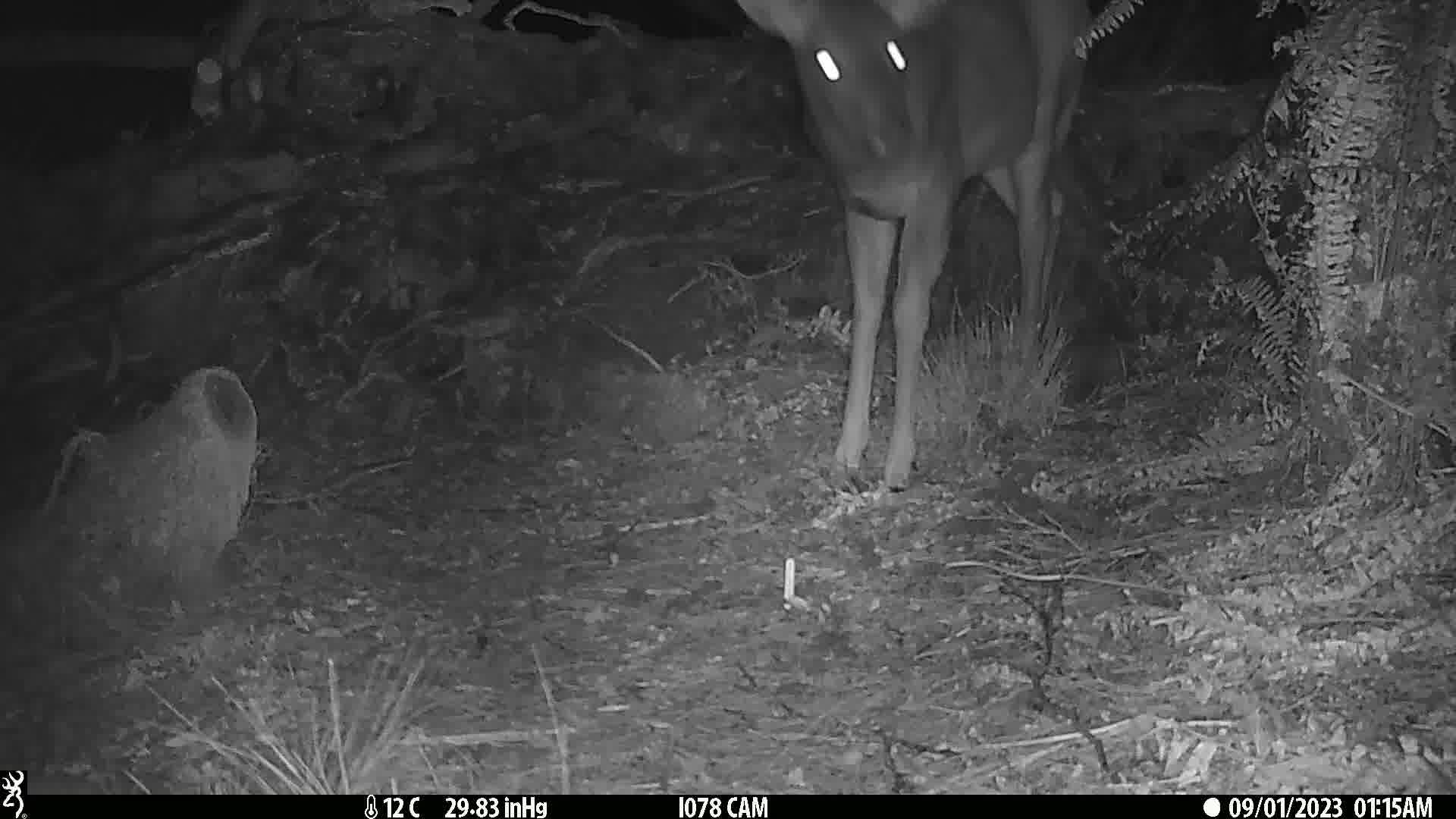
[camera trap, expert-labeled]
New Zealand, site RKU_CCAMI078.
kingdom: Animalia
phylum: Chordata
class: Mammalia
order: Artiodactyla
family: Cervidae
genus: Odocoileus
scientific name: Odocoileus virginianus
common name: white-tailed deer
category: white tailed deer